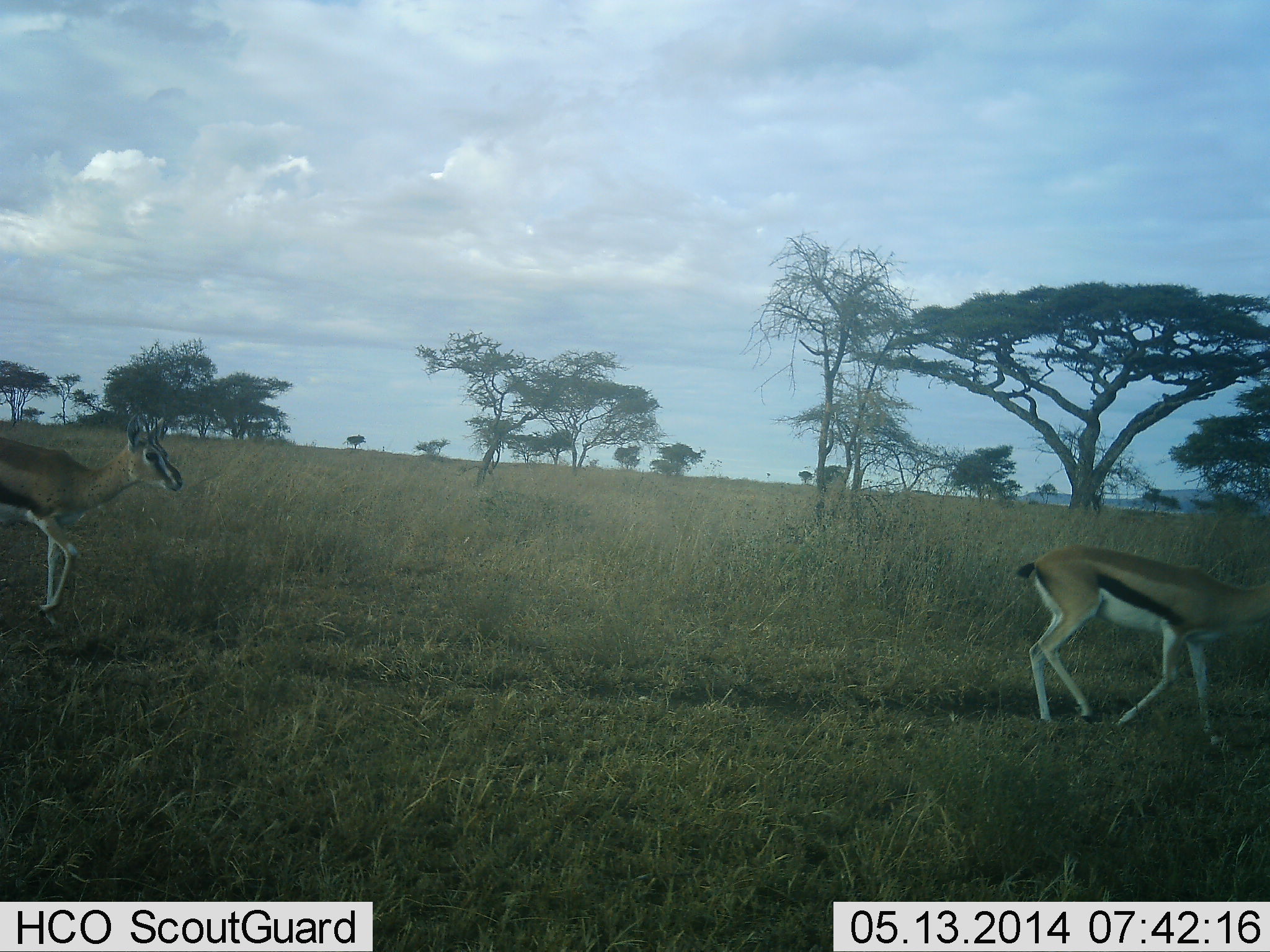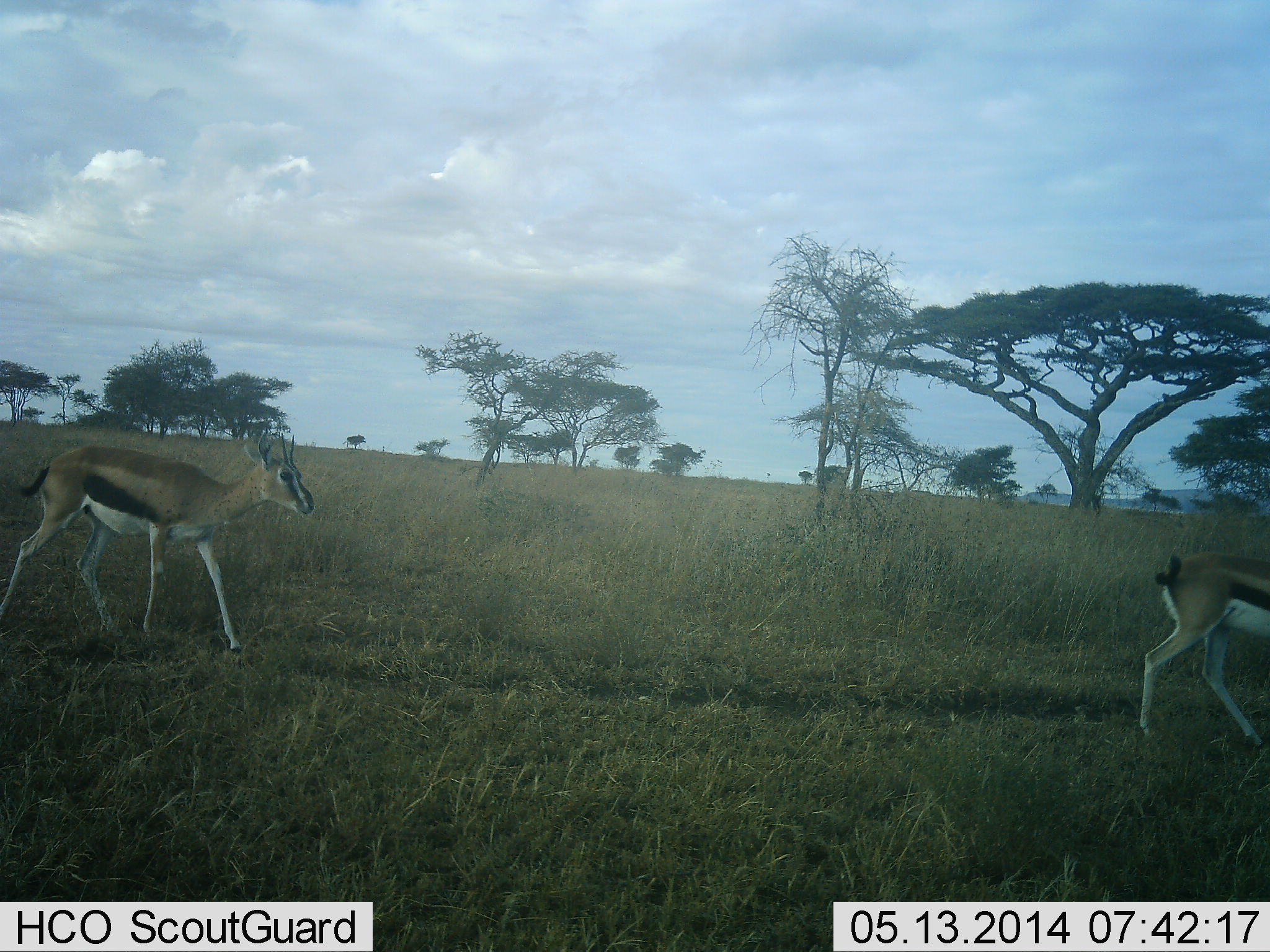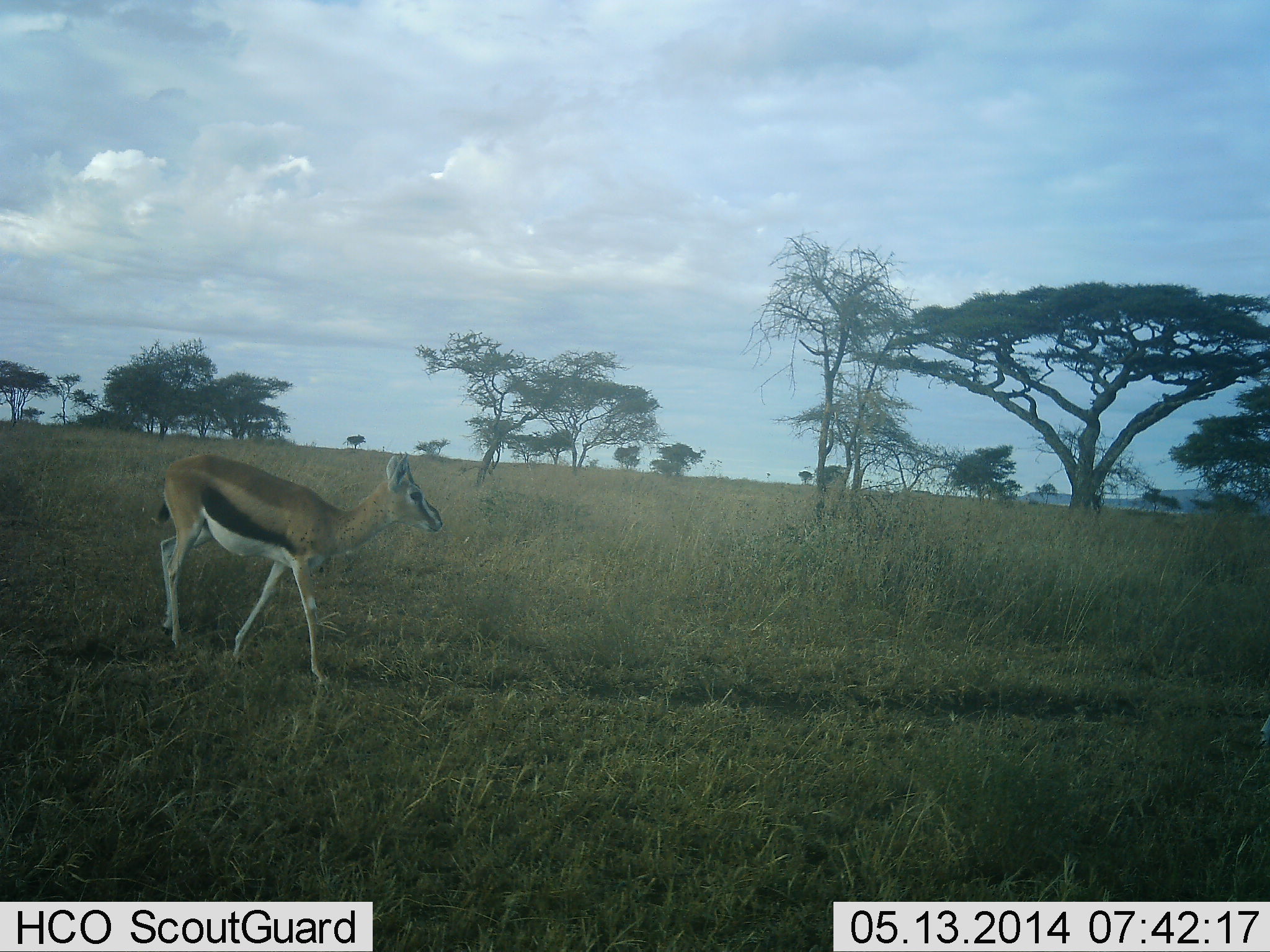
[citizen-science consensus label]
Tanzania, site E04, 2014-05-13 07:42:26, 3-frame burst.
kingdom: Animalia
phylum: Chordata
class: Mammalia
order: Artiodactyla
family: Bovidae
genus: Eudorcas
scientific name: Eudorcas thomsonii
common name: thomson's gazelle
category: gazellethomsons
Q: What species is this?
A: Gazellethomsons (thomson's gazelle) (Eudorcas thomsonii).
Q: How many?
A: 2.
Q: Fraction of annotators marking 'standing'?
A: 10%.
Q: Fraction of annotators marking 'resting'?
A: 0%.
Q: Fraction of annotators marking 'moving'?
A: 100%.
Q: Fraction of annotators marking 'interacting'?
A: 0%.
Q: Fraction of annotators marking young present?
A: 0%.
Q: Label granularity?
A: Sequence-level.